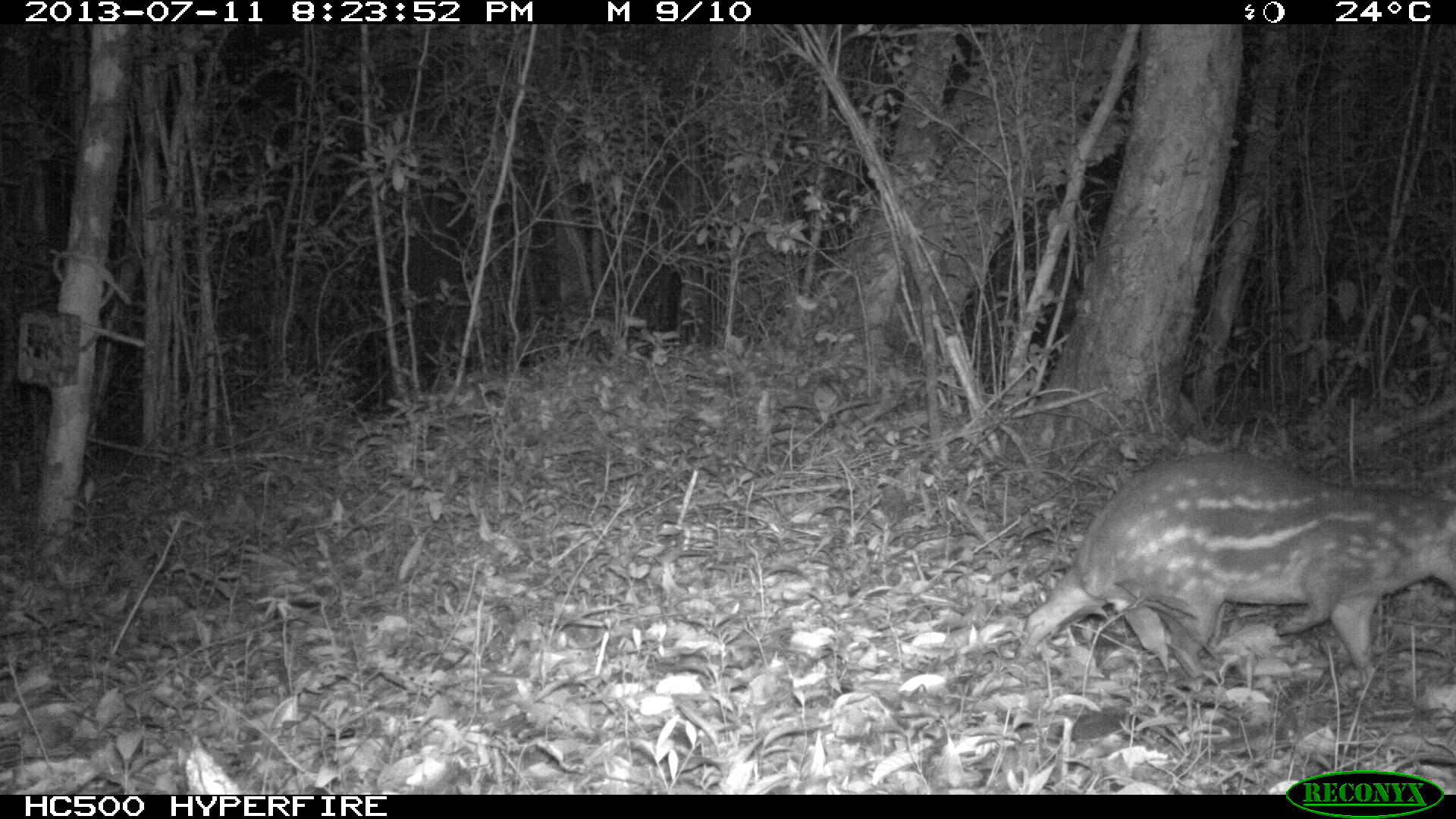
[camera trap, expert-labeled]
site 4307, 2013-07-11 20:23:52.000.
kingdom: Animalia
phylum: Chordata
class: Mammalia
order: Rodentia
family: Cuniculidae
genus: Cuniculus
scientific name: Cuniculus paca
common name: lowland paca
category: agouti paca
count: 1